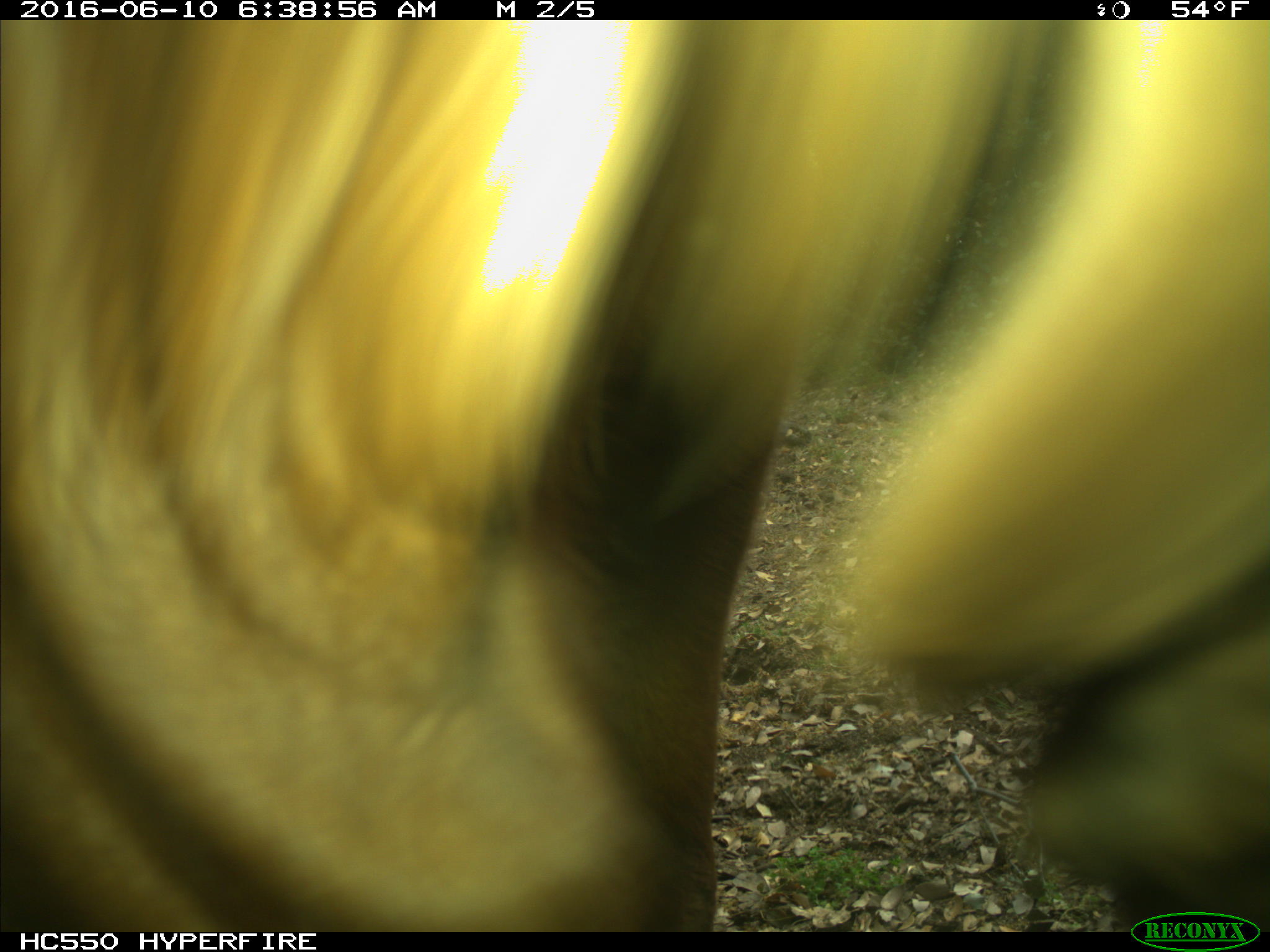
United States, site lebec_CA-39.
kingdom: Animalia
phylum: Chordata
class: Mammalia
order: Artiodactyla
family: Bovidae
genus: Bos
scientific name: Bos taurus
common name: domestic cow